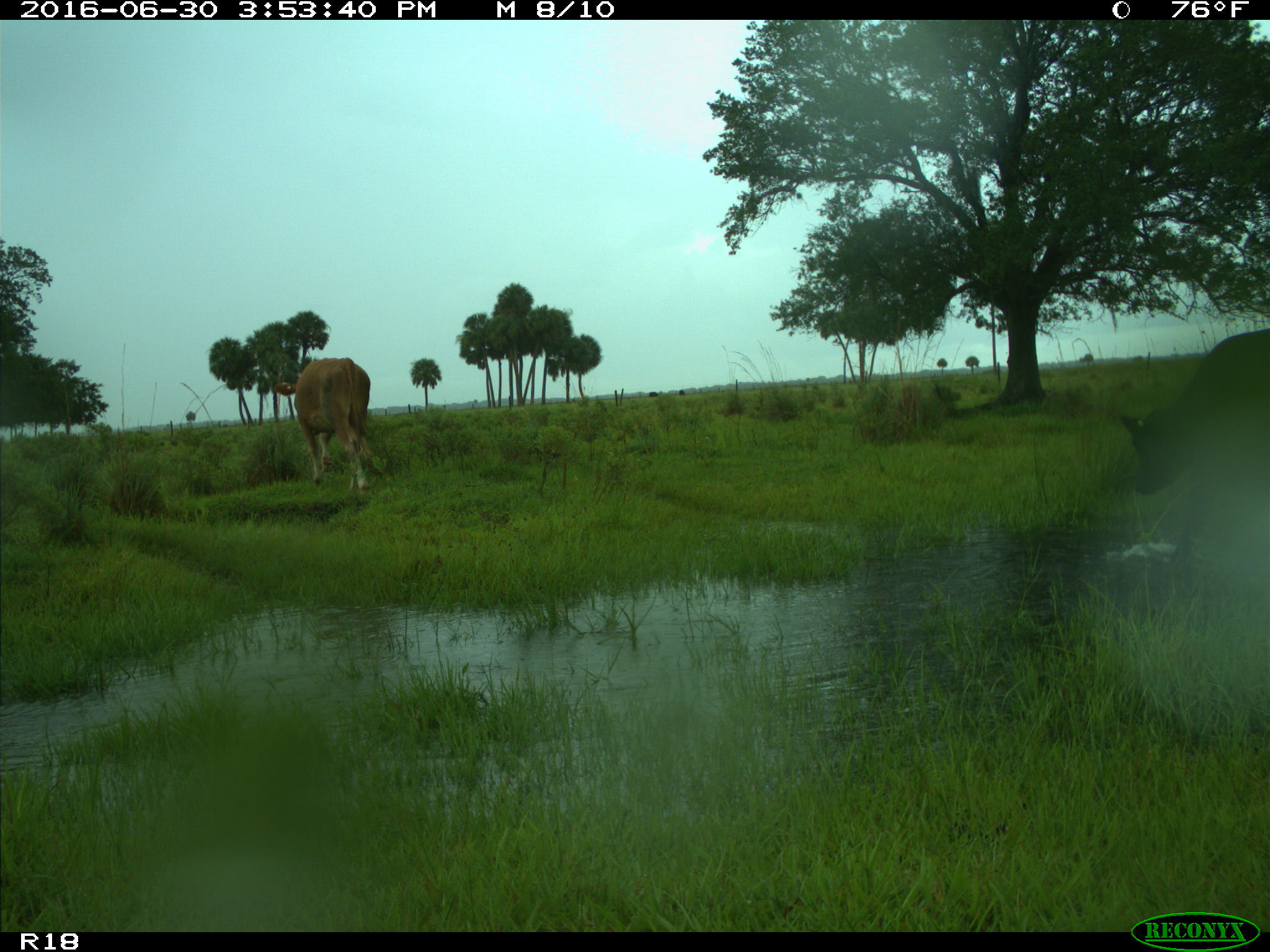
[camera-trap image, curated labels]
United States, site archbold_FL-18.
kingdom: Animalia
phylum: Chordata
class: Mammalia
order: Artiodactyla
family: Bovidae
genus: Bos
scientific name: Bos taurus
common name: domestic cow